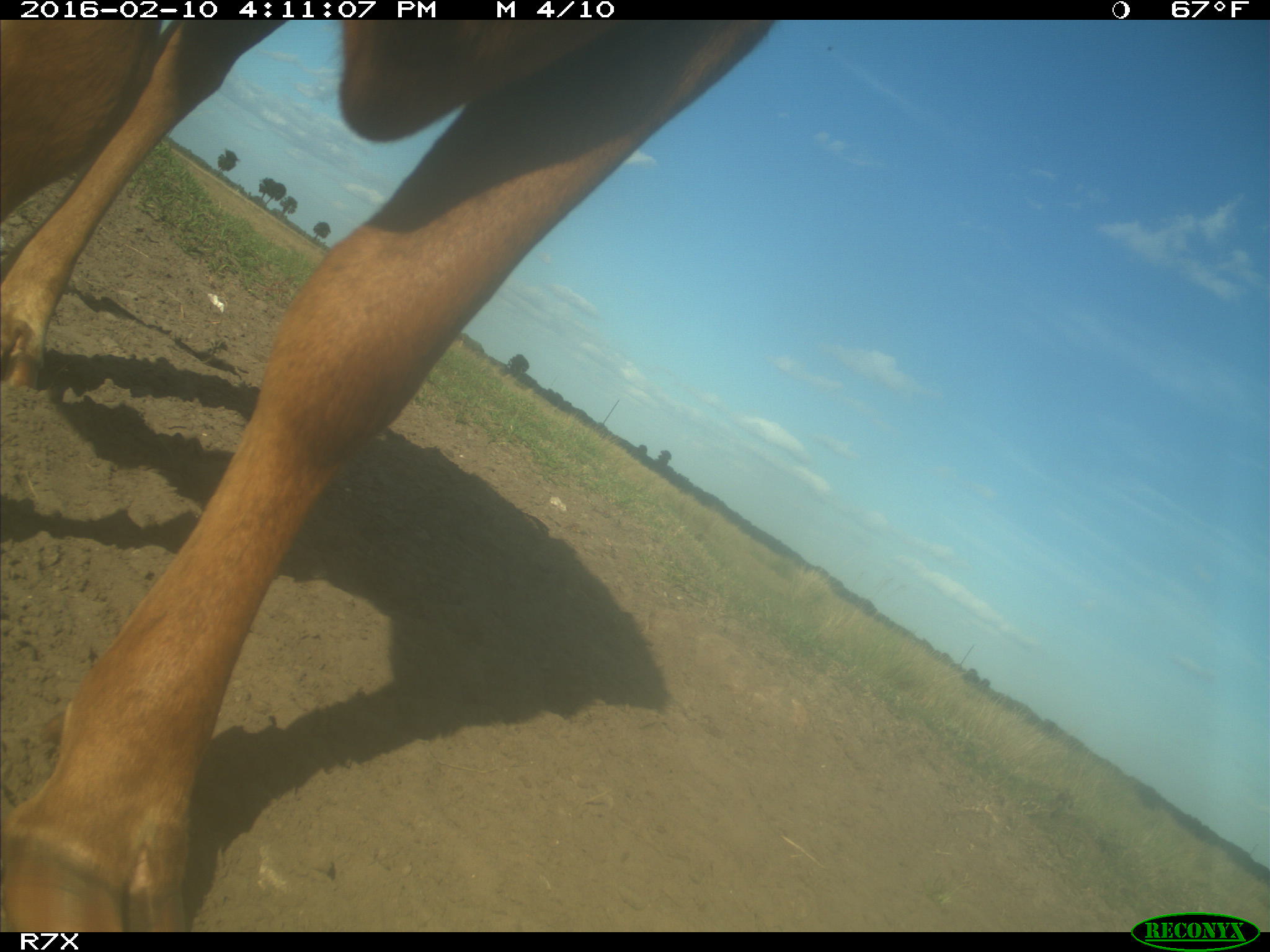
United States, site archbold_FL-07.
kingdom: Animalia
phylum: Chordata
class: Mammalia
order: Artiodactyla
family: Bovidae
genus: Bos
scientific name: Bos taurus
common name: domestic cow